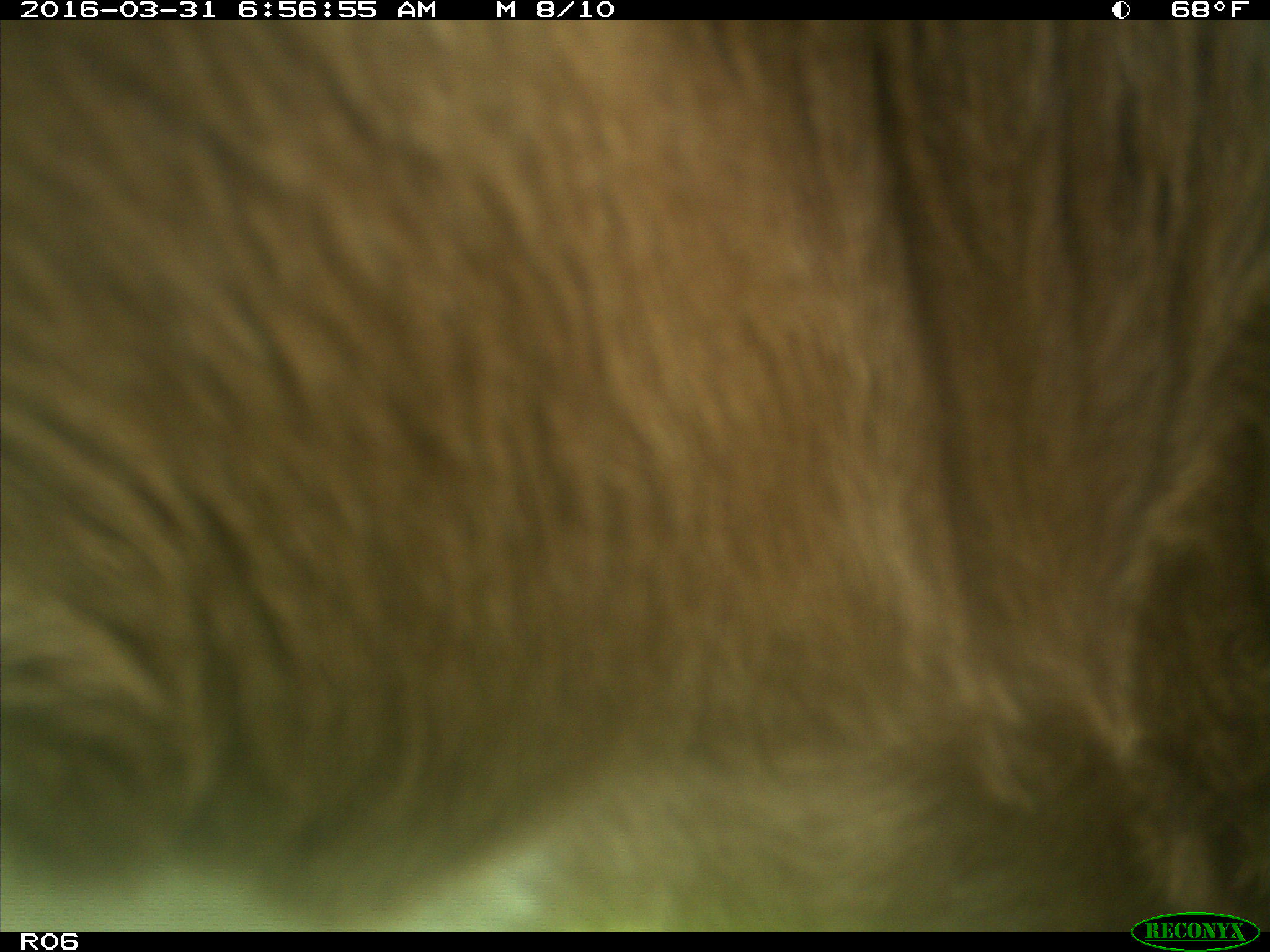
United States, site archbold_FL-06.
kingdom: Animalia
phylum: Chordata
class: Mammalia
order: Artiodactyla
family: Bovidae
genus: Bos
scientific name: Bos taurus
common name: domestic cow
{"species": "Bos taurus (domestic cow)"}